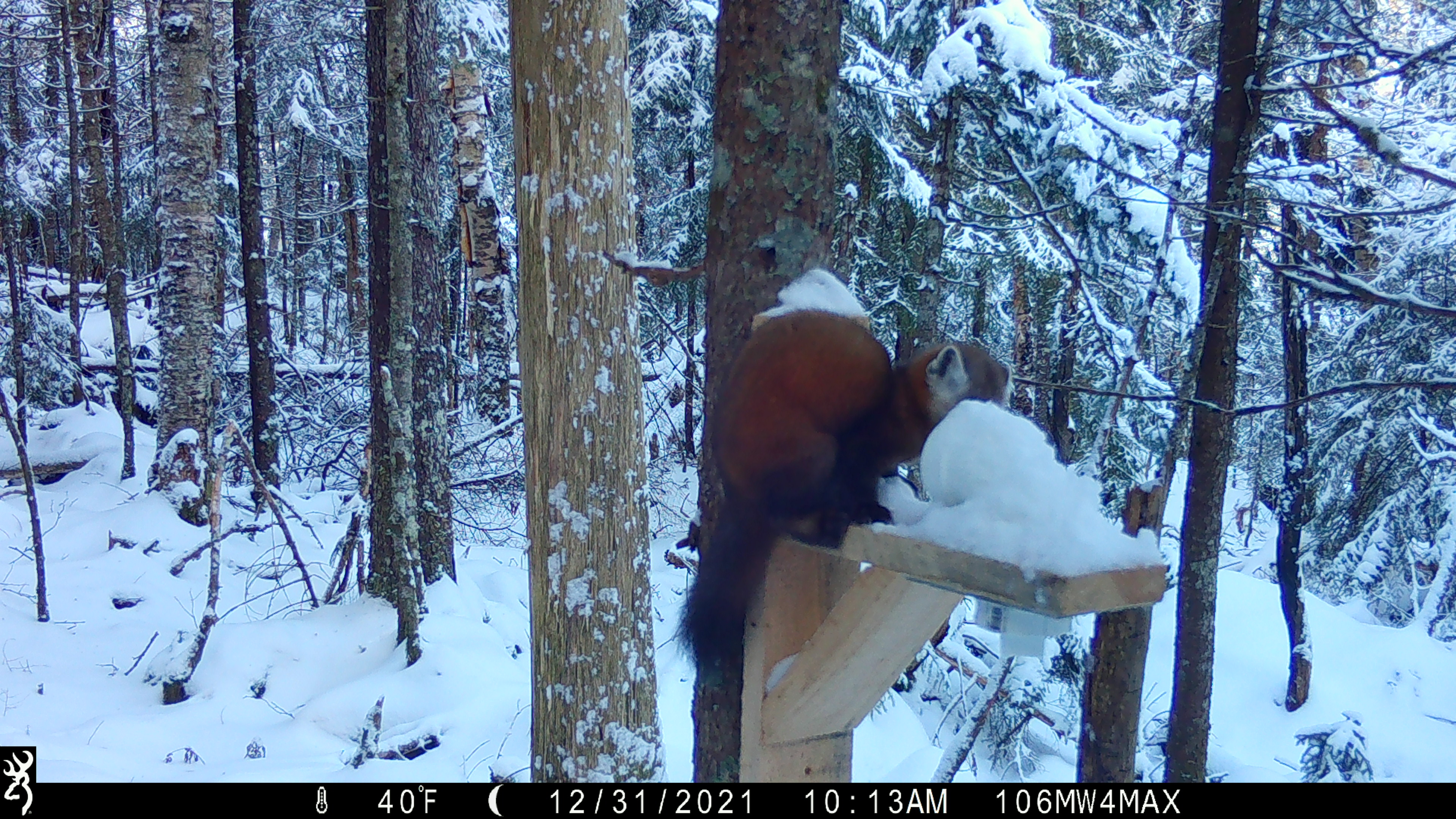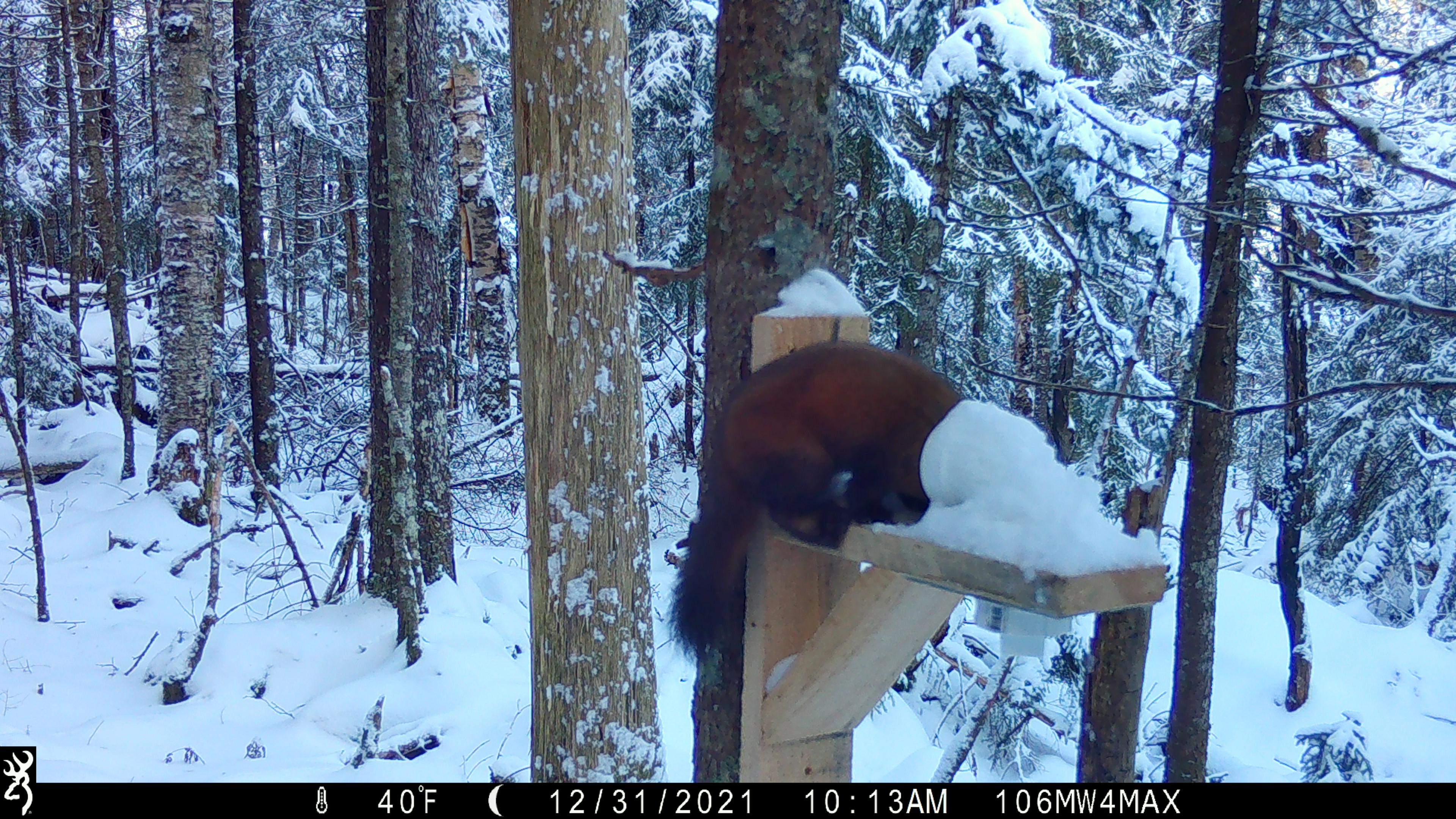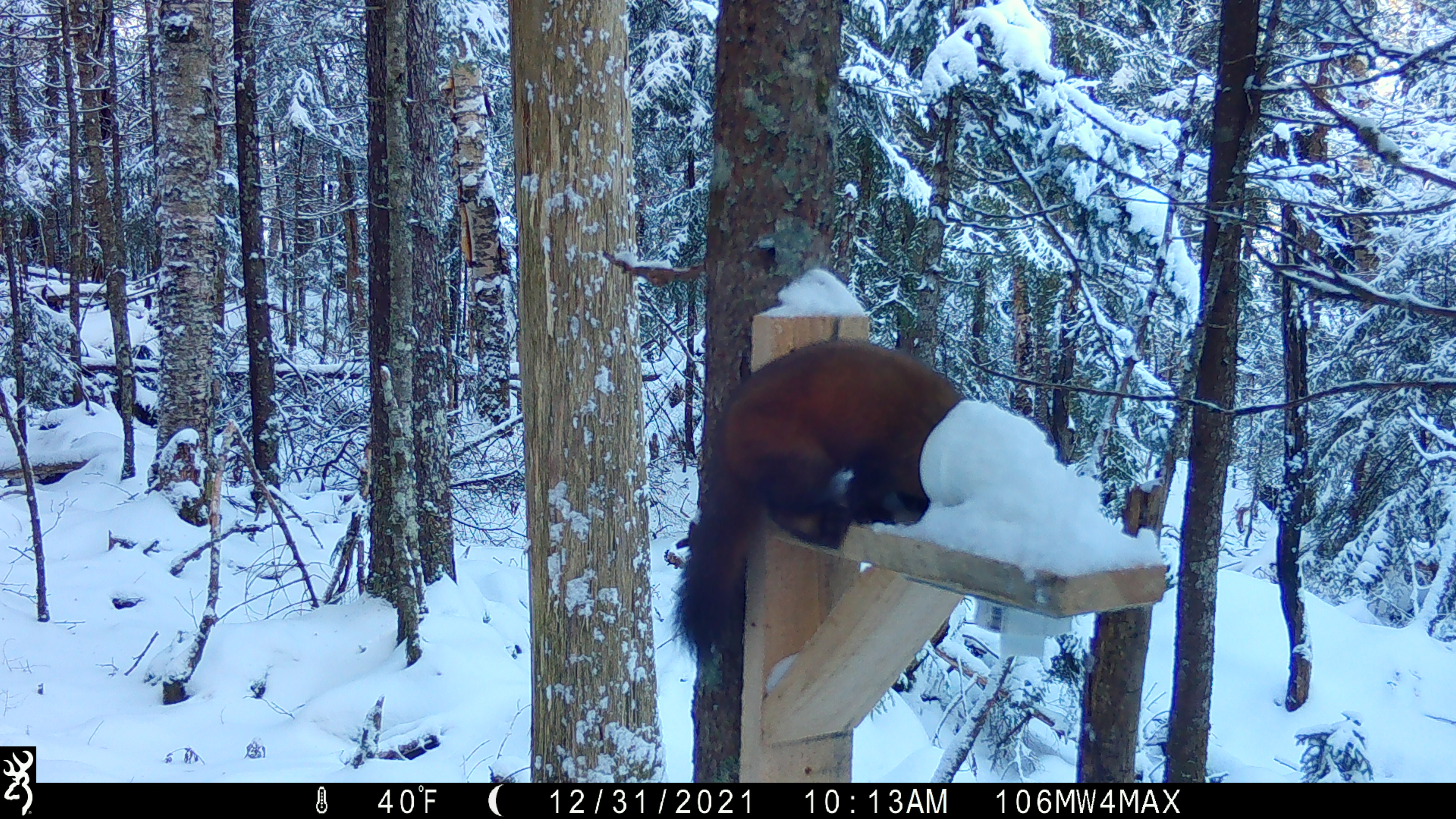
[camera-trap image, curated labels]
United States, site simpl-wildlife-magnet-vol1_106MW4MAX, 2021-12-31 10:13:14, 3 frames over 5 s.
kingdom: Animalia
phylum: Chordata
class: Mammalia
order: Carnivora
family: Mustelidae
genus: Martes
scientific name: Martes americana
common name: american marten